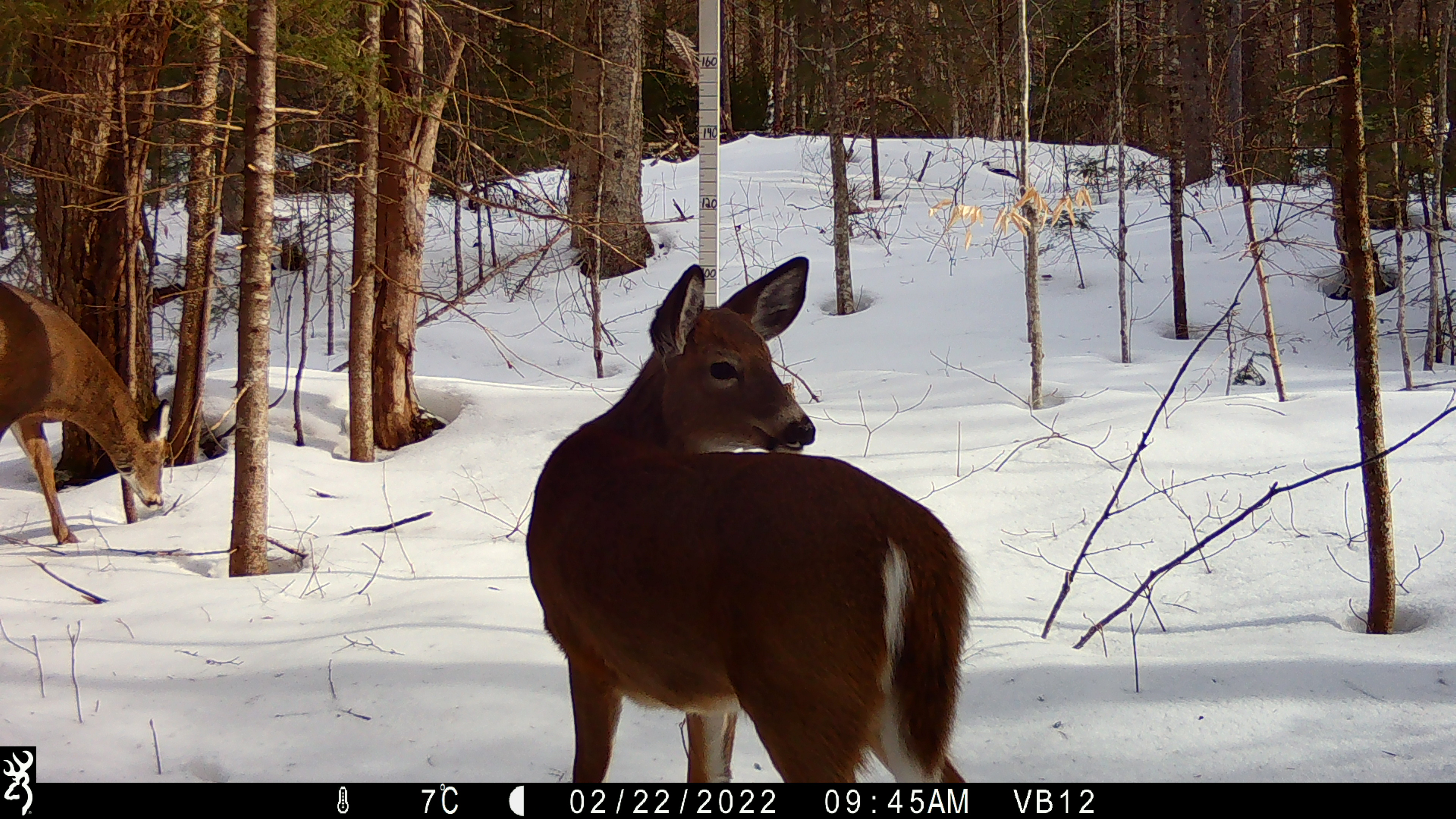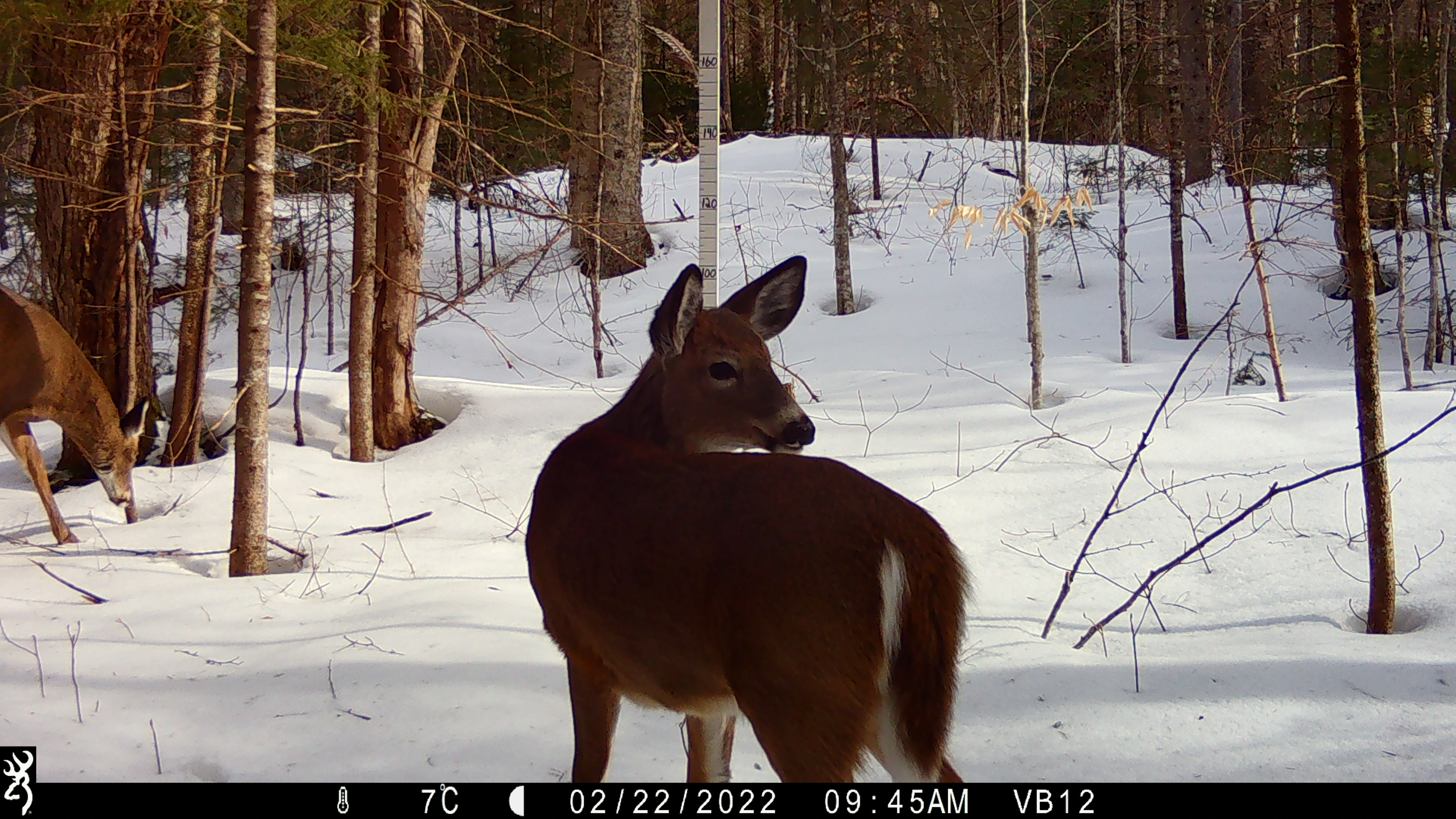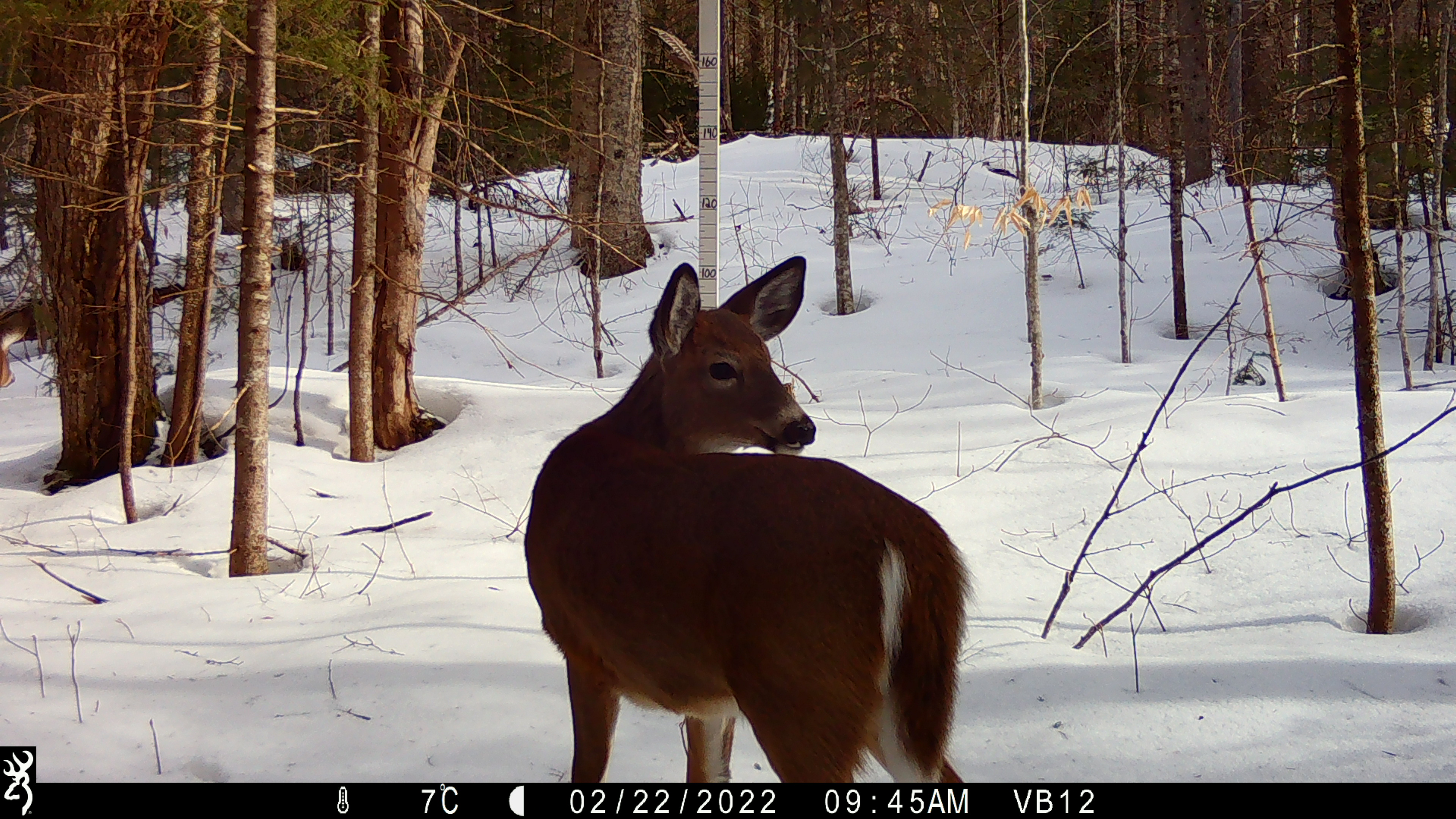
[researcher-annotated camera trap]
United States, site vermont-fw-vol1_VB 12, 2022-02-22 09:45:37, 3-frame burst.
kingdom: Animalia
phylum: Chordata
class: Mammalia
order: Artiodactyla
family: Cervidae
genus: Odocoileus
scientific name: Odocoileus virginianus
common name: white-tailed deer